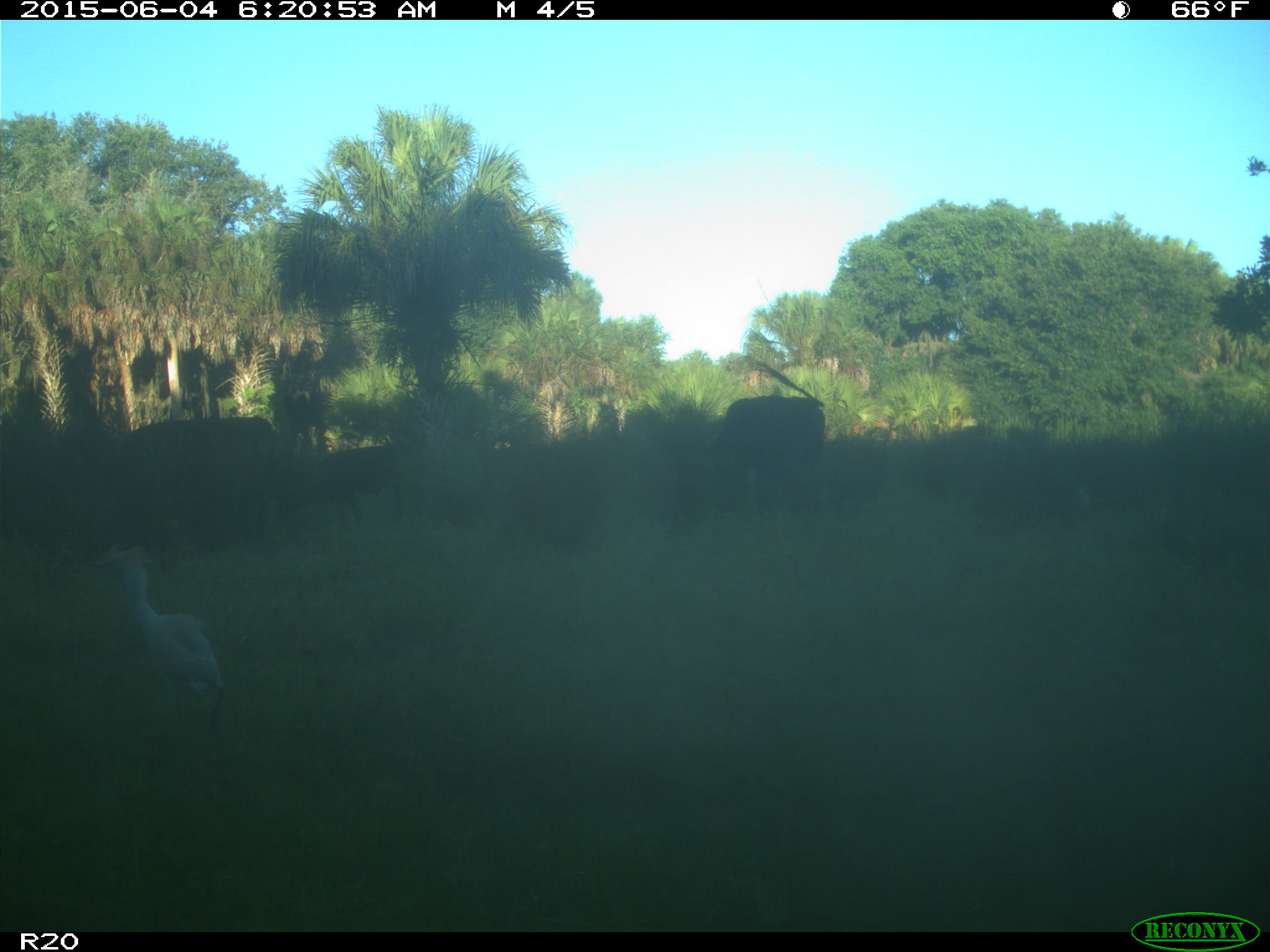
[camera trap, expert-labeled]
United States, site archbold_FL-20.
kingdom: Animalia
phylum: Chordata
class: Mammalia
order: Artiodactyla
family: Bovidae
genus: Bos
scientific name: Bos taurus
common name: domestic cow